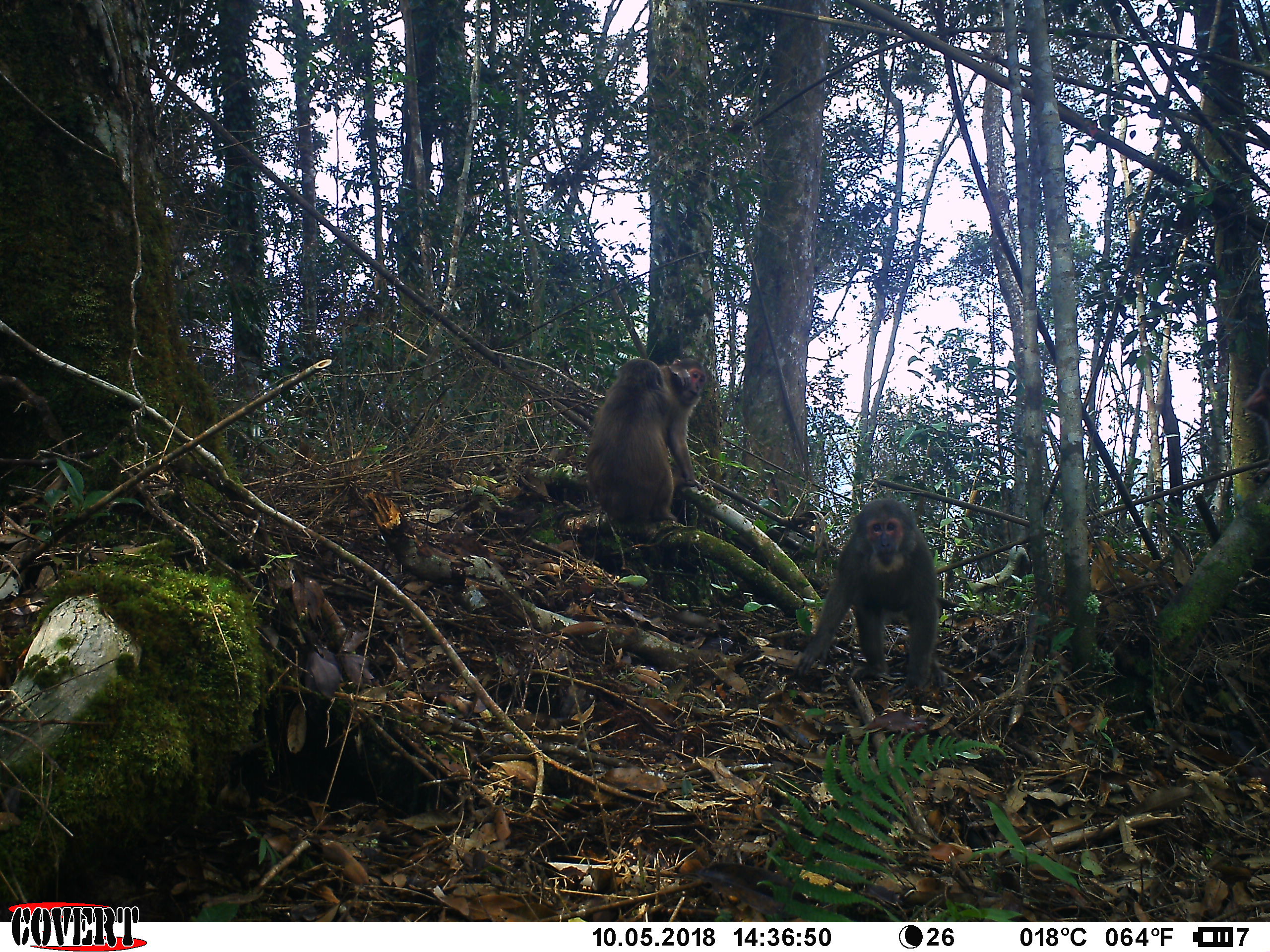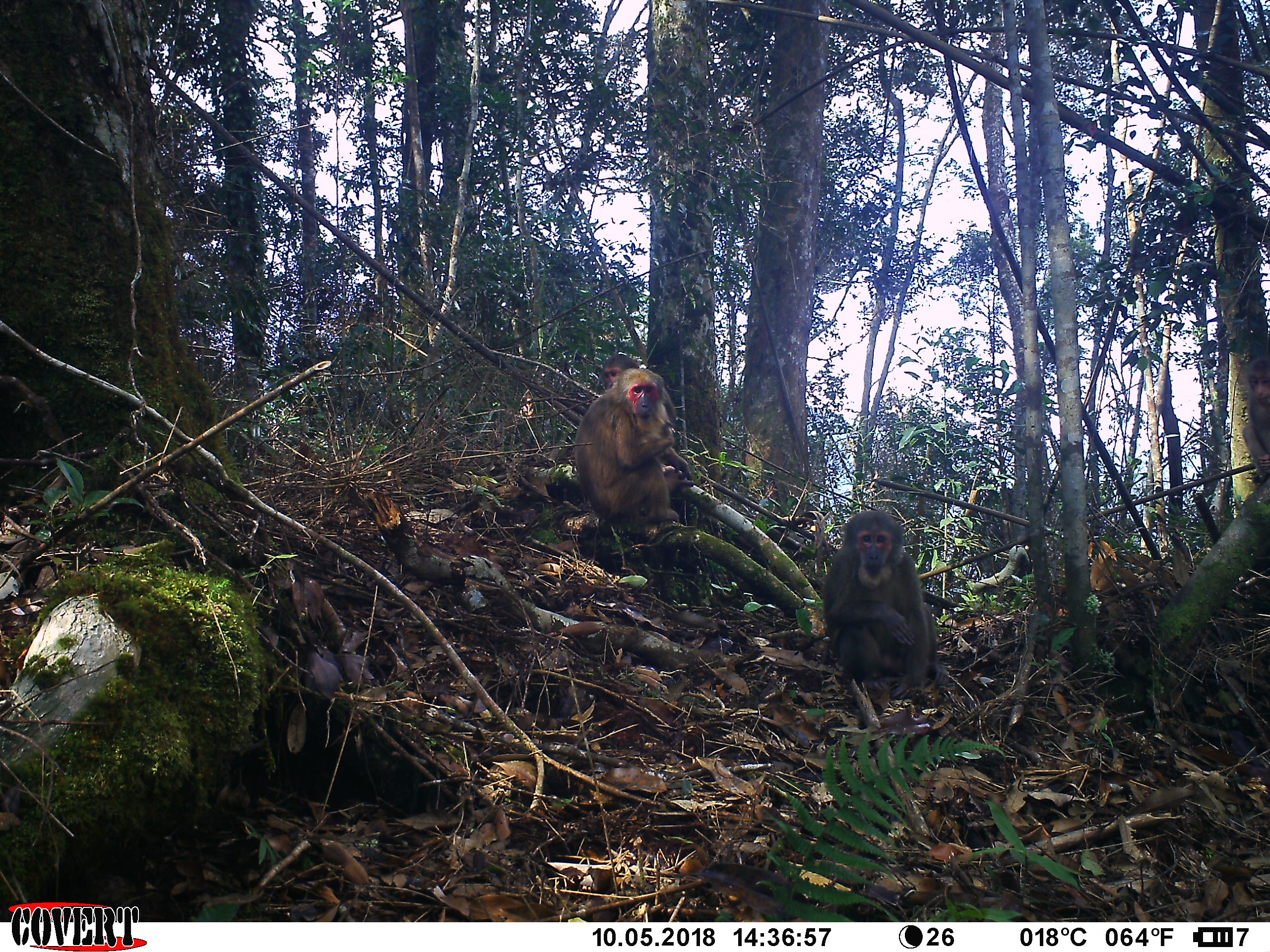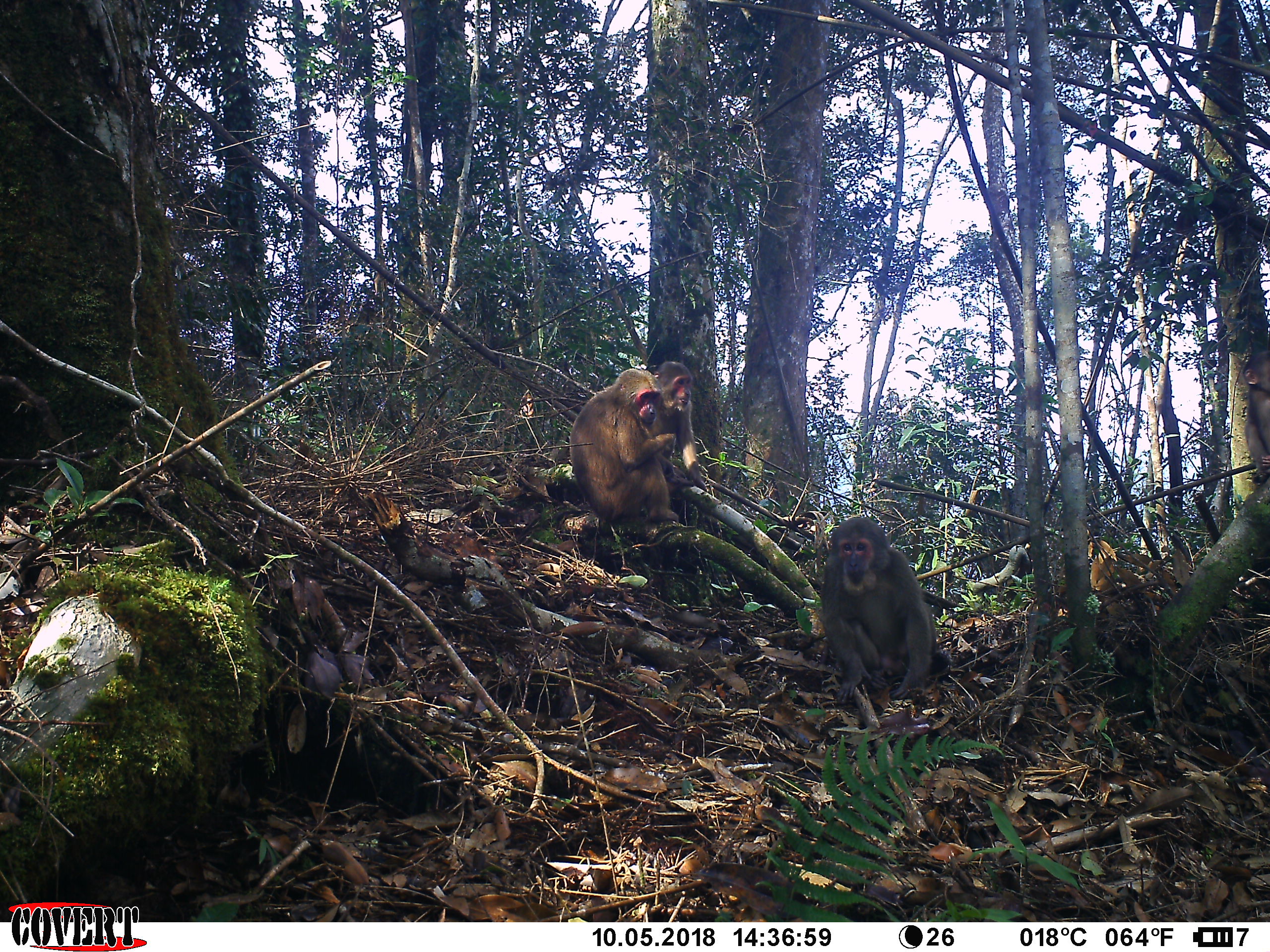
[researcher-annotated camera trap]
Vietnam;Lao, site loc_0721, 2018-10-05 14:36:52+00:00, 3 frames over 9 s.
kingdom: Animalia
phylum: Chordata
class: Mammalia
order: Primates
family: Cercopithecidae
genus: Macaca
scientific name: Macaca arctoides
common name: stump-tailed macaque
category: stump tailed macaque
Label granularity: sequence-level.